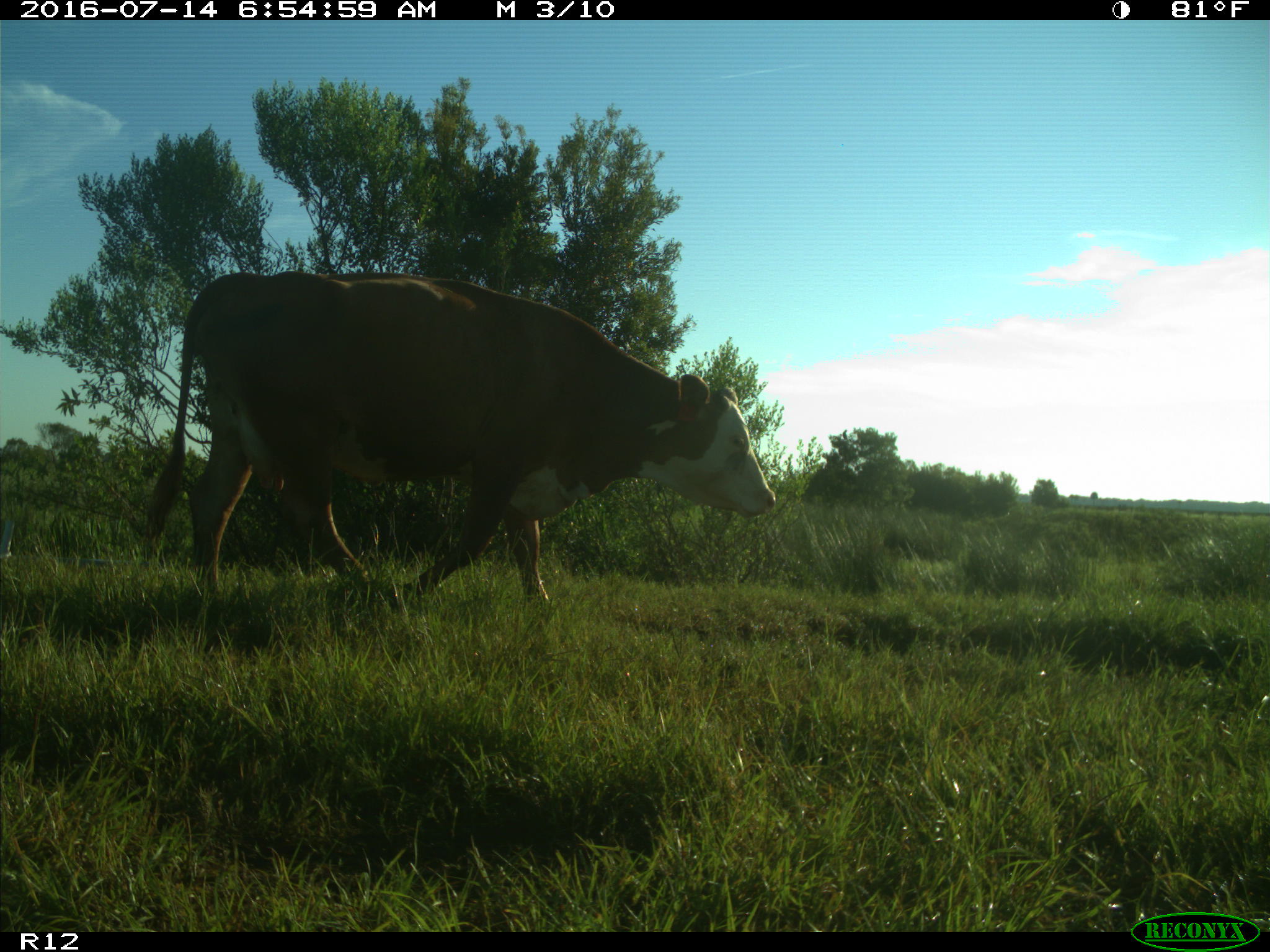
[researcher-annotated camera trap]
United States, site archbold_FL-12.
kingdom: Animalia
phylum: Chordata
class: Mammalia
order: Artiodactyla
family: Bovidae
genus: Bos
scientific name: Bos taurus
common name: domestic cow